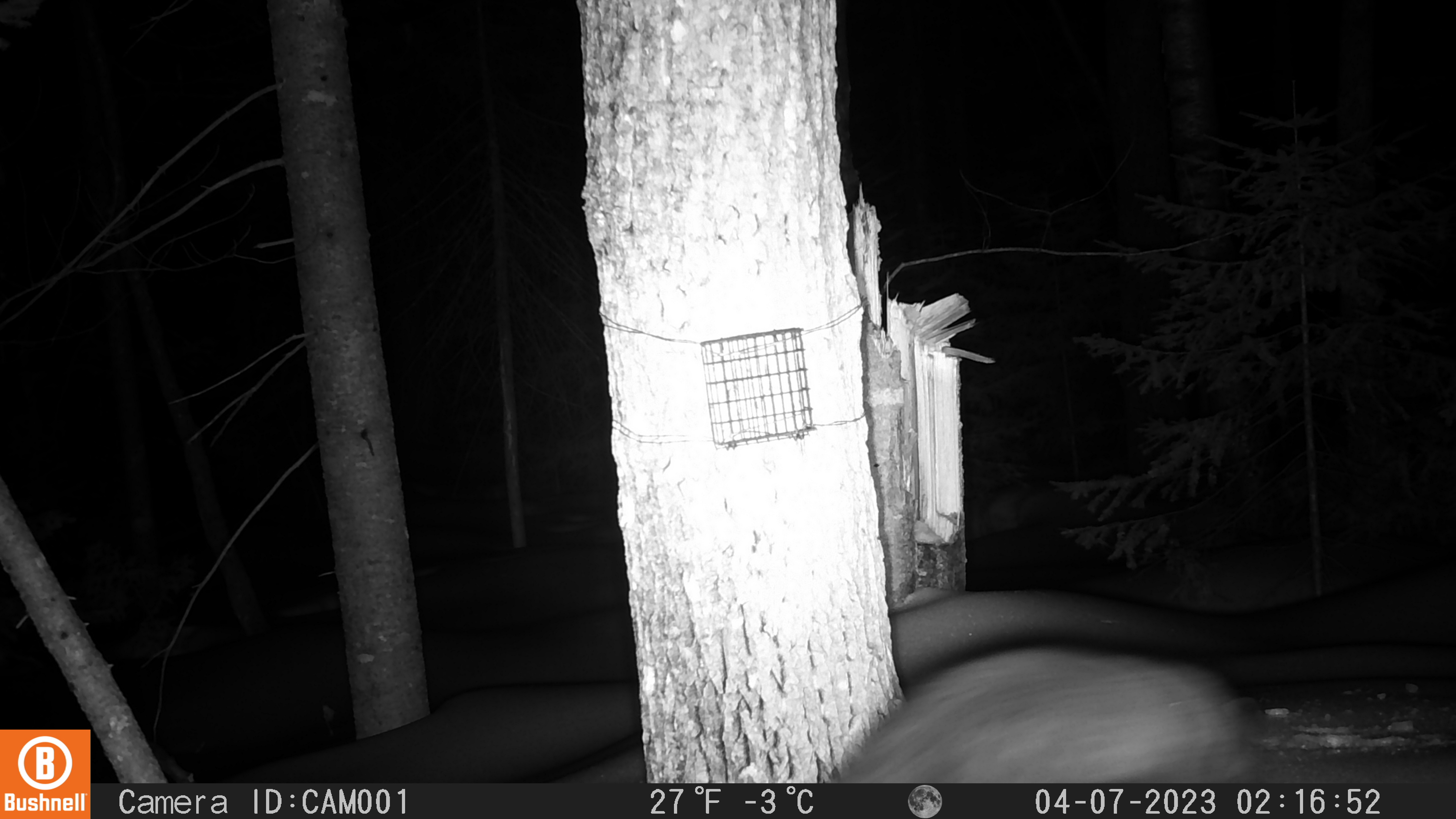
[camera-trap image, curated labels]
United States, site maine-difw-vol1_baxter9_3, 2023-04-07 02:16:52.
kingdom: Animalia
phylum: Chordata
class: Mammalia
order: Carnivora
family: Mustelidae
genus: Pekania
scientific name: Pekania pennanti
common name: fisher